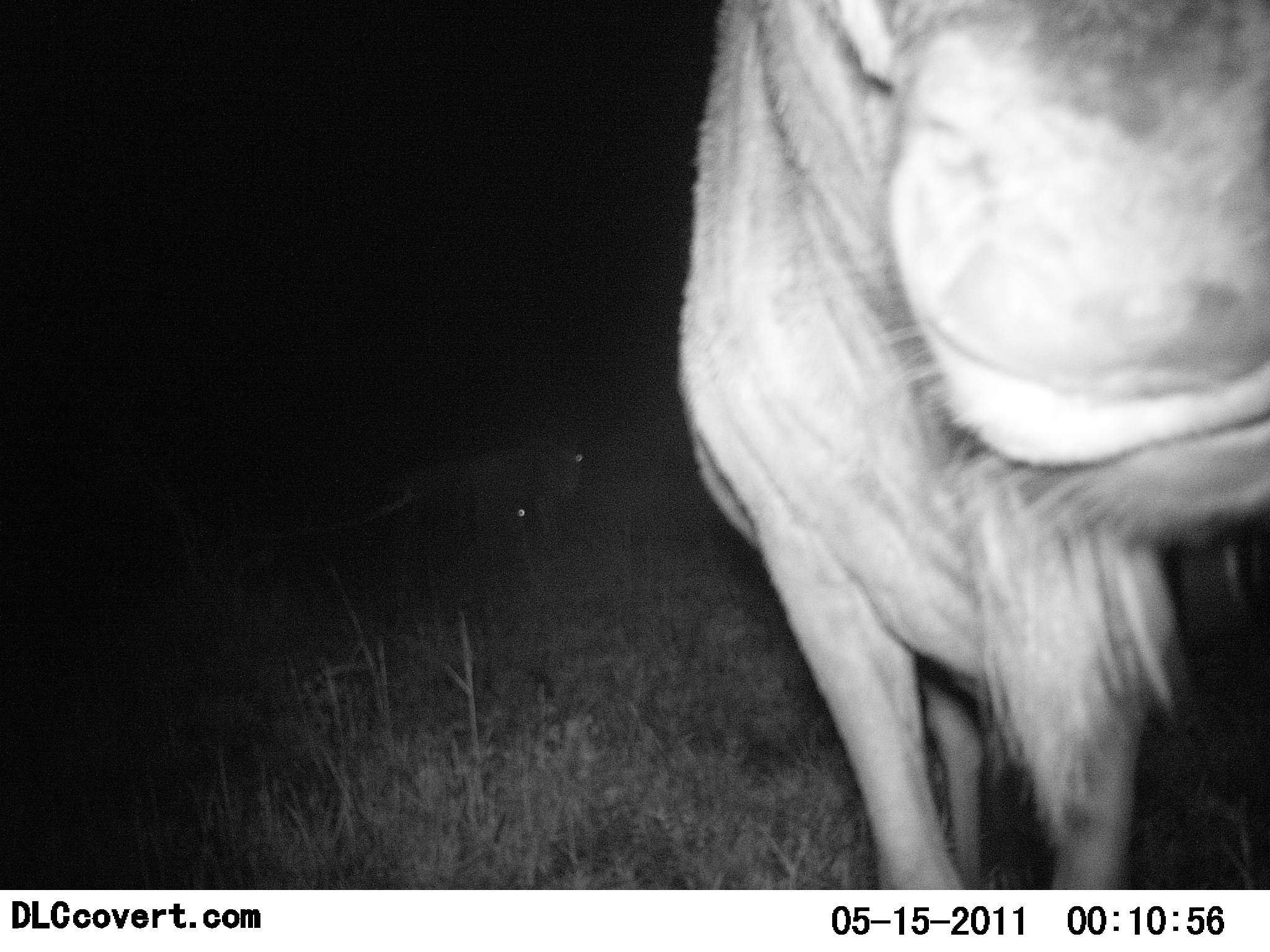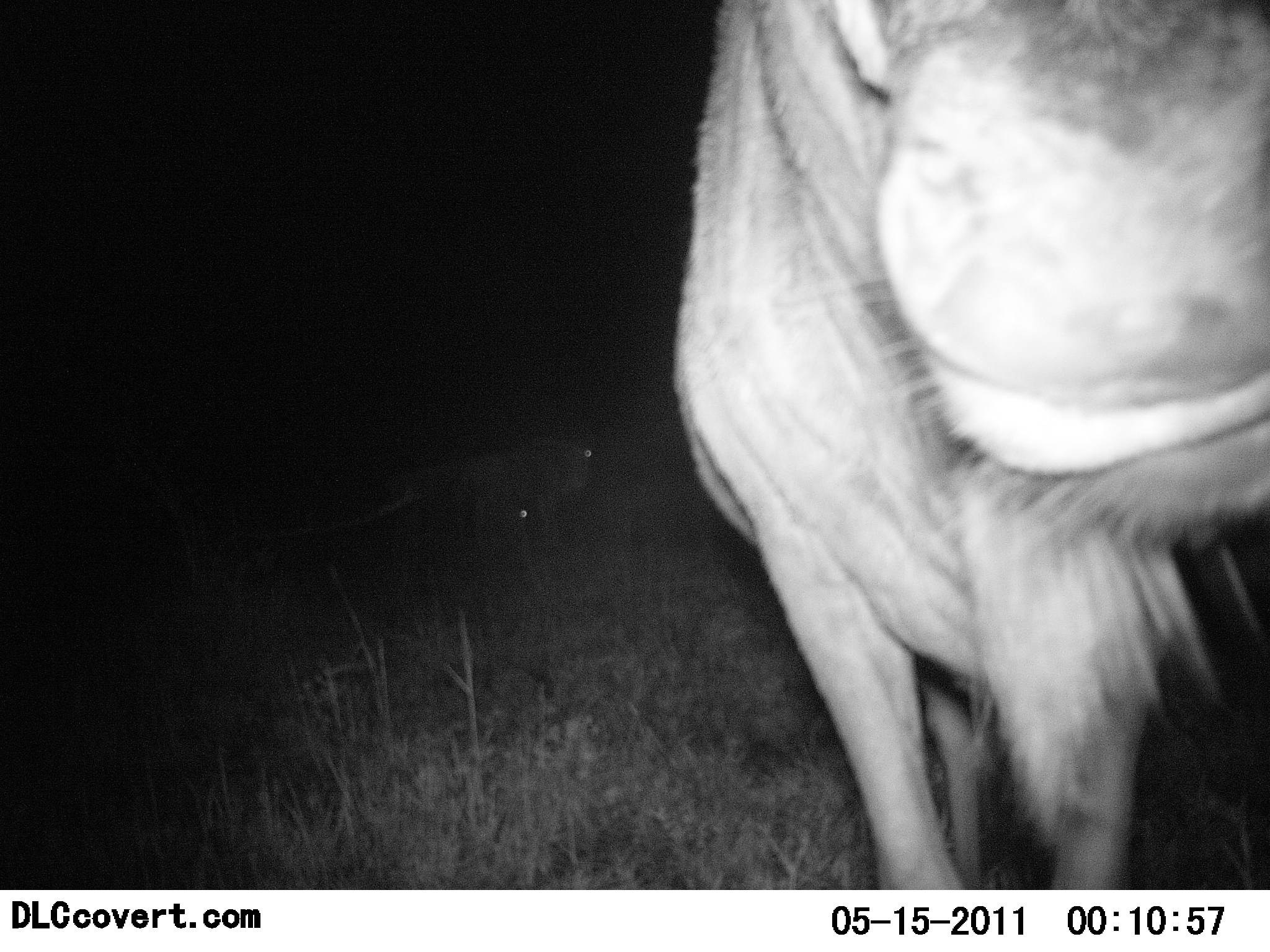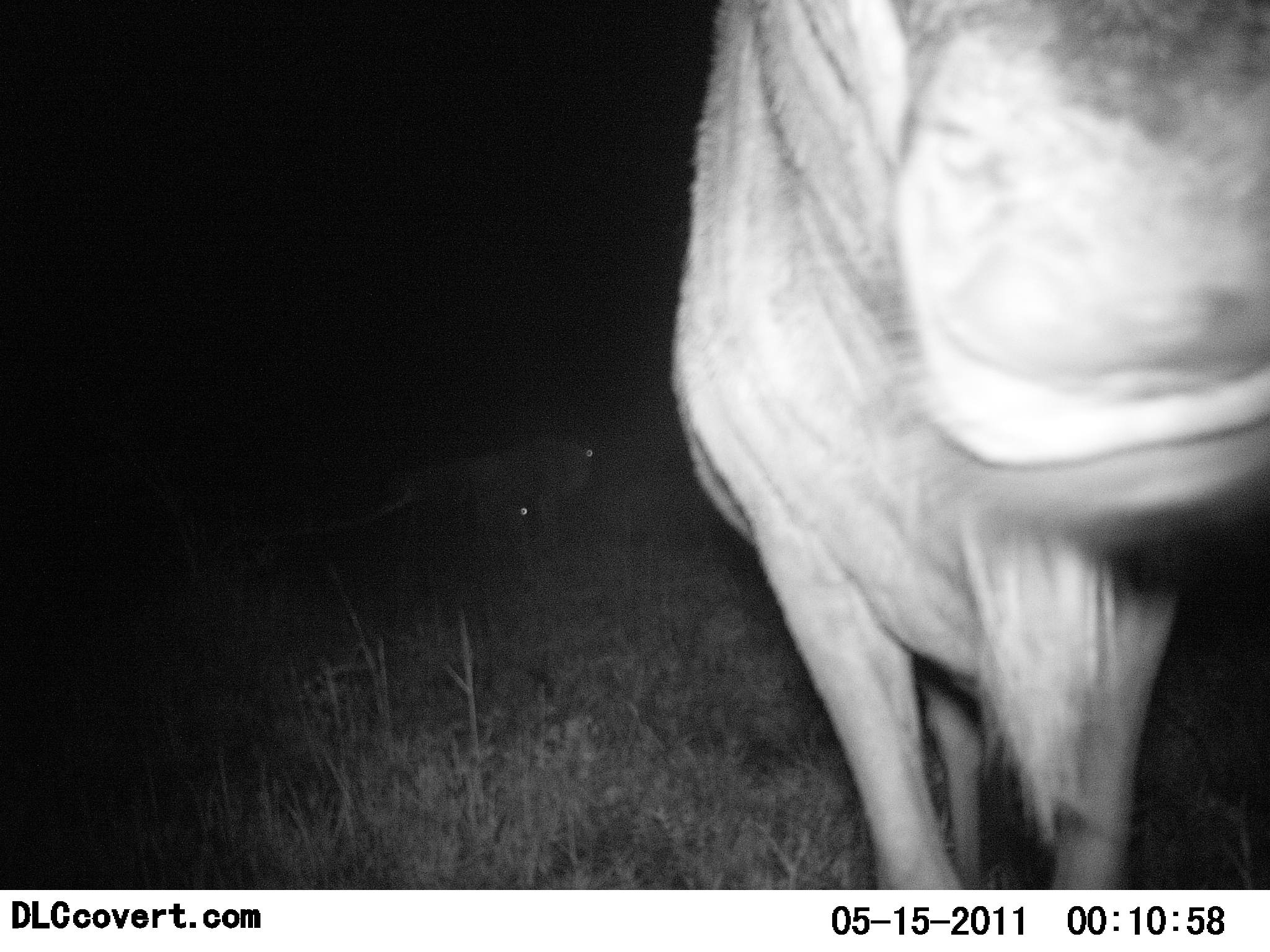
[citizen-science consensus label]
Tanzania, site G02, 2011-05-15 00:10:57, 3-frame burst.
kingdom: Animalia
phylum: Chordata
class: Mammalia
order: Artiodactyla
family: Bovidae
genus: Connochaetes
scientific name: Connochaetes taurinus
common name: blue wildebeest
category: wildebeest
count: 1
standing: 64%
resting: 9%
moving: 0%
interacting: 0%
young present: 9%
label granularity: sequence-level